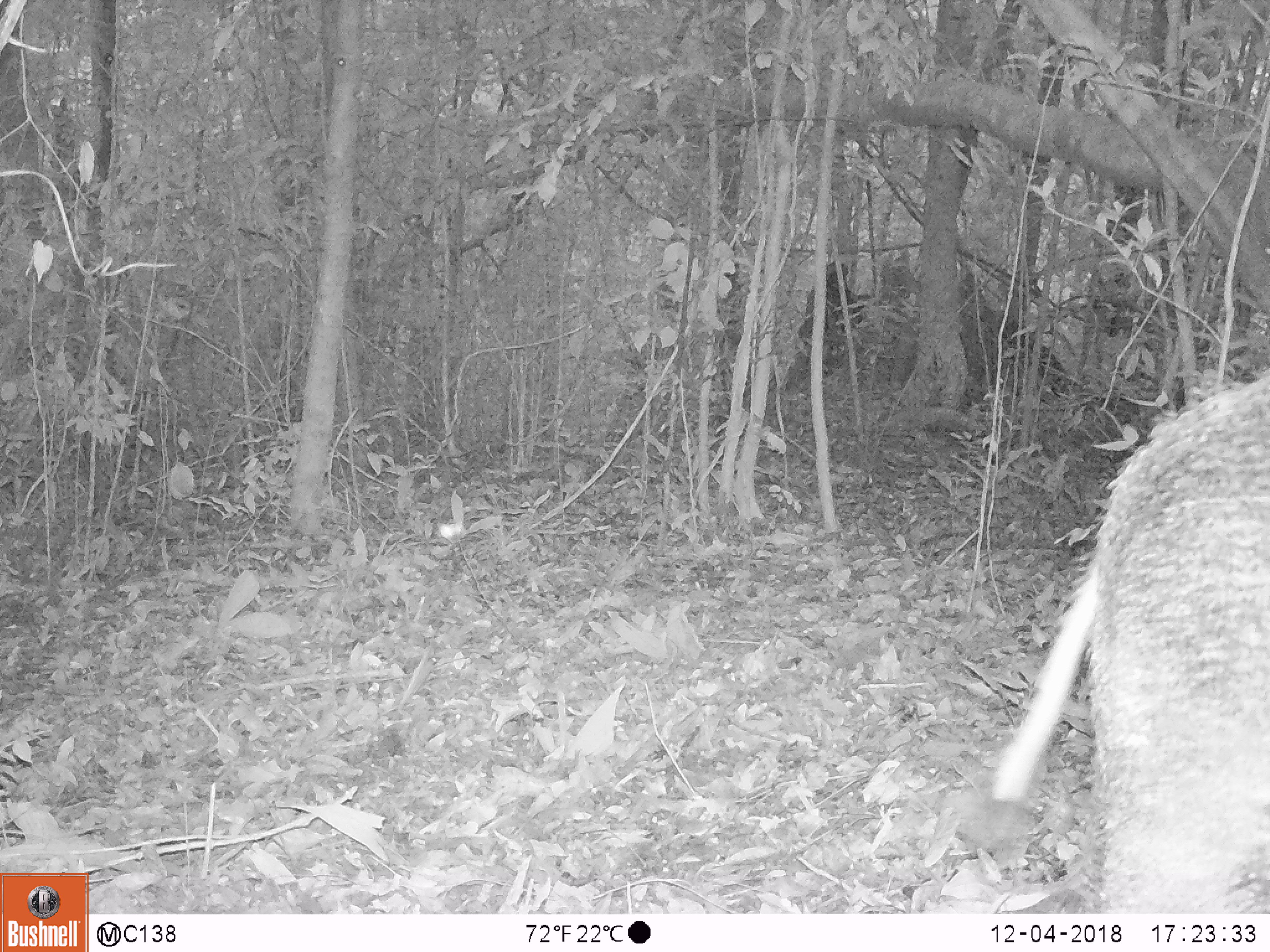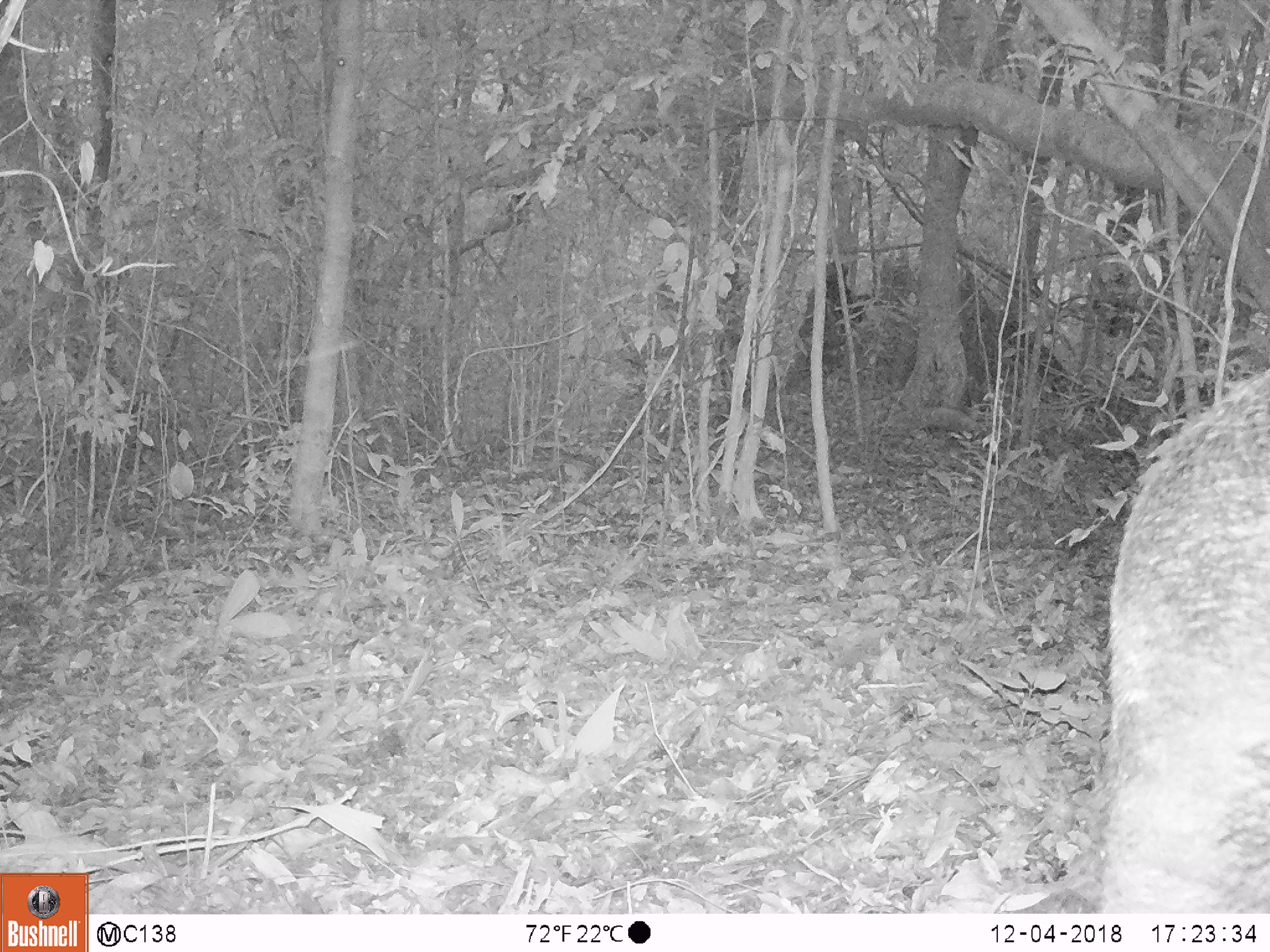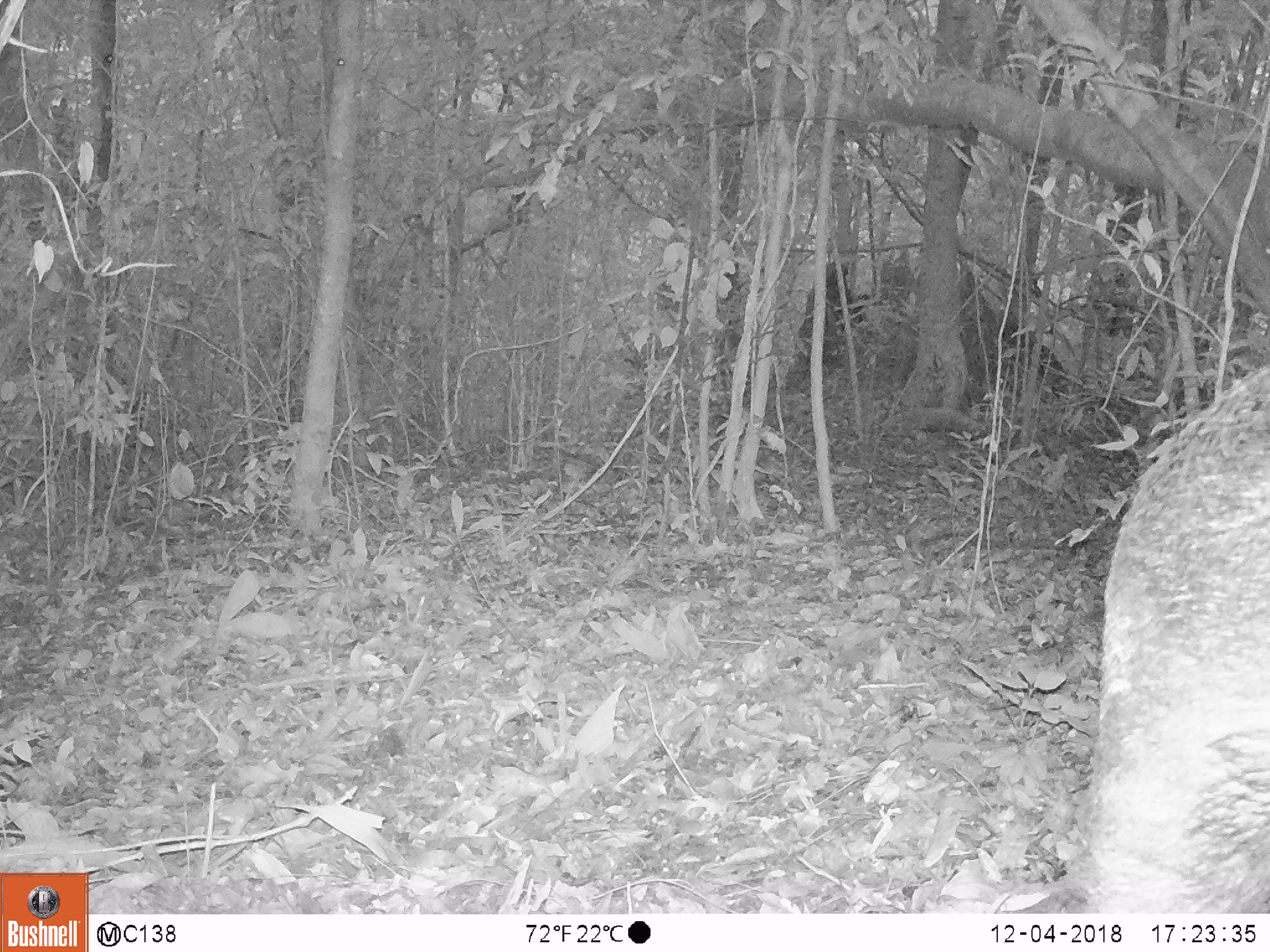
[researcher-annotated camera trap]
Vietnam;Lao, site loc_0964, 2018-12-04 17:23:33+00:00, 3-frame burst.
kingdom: Animalia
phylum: Chordata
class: Mammalia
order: Artiodactyla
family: Suidae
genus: Sus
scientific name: Sus scrofa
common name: eurasian wild pig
Eurasian wild pig (Sus scrofa). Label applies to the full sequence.